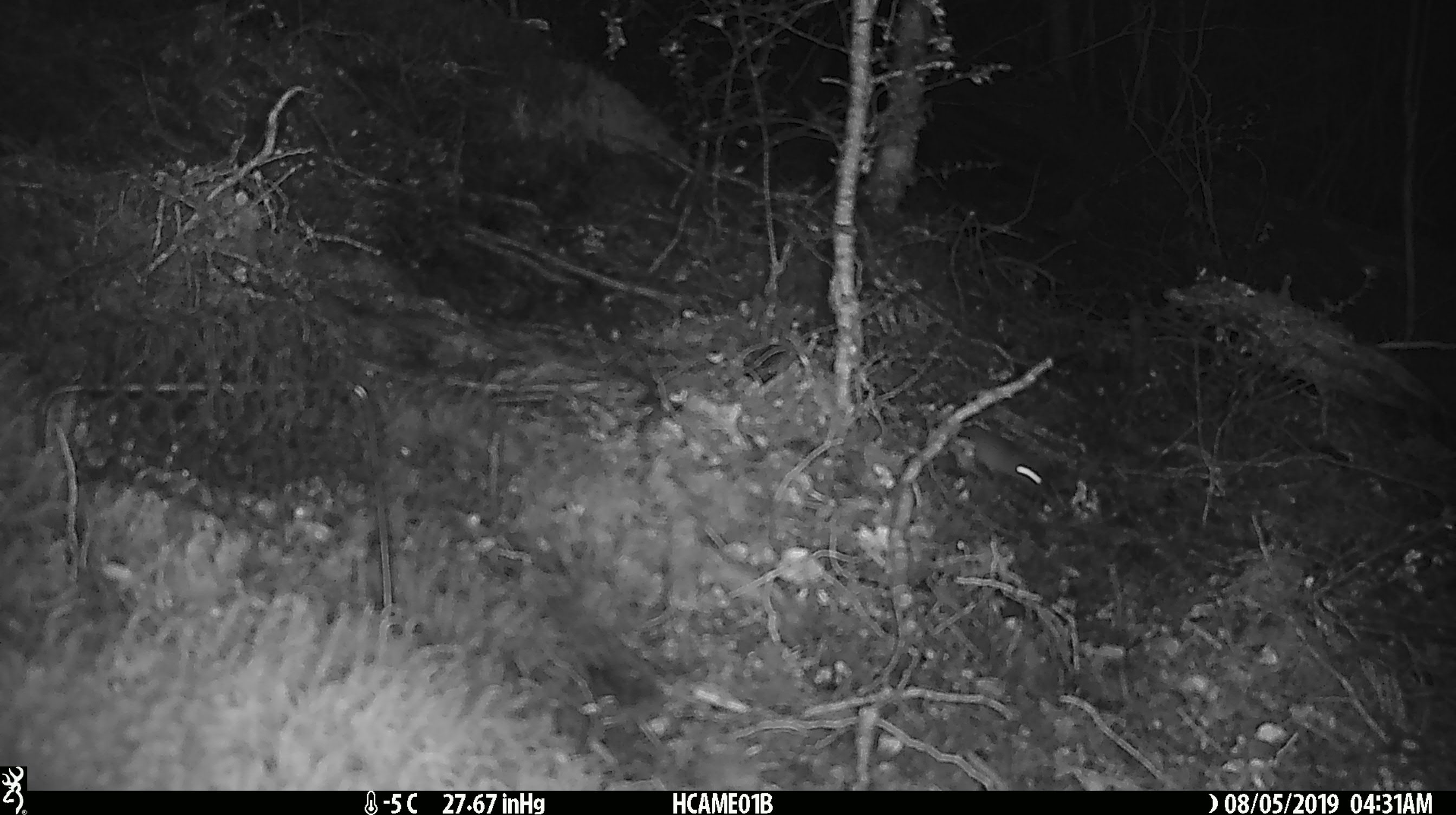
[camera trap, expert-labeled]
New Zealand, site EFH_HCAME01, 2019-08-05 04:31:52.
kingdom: Animalia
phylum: Chordata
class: Mammalia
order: Rodentia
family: Muridae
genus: Mus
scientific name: Mus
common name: mouse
Mouse (Mus).